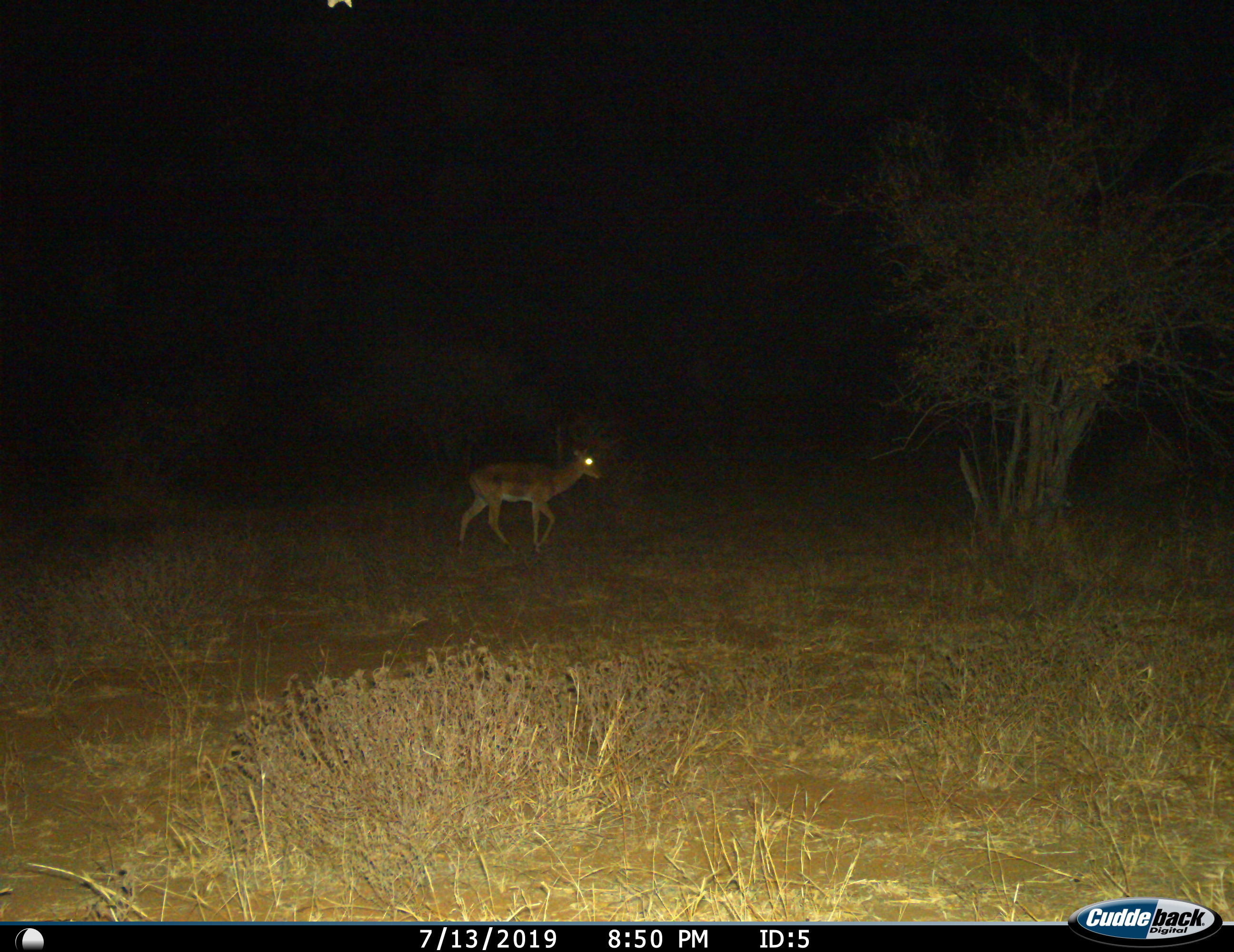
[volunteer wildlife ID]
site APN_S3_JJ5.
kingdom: Animalia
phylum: Chordata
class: Mammalia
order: Artiodactyla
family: Bovidae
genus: Aepyceros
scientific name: Aepyceros melampus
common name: impala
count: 1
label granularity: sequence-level